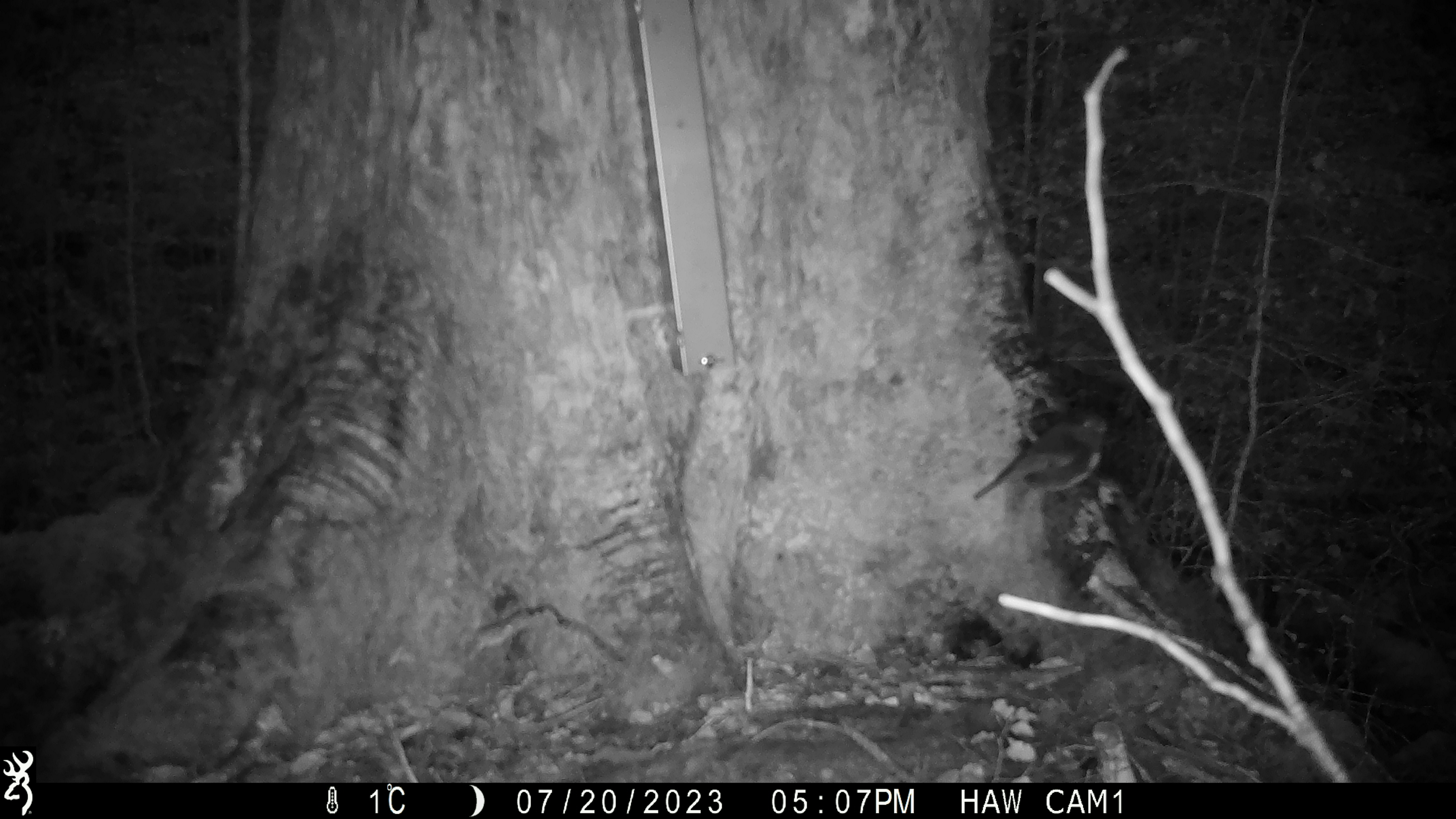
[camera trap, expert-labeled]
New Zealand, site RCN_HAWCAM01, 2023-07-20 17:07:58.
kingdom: Animalia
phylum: Chordata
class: Aves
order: Passeriformes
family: Petroicidae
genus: Petroica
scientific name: Petroica australis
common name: new zealand robin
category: robin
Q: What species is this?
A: Robin (new zealand robin) (Petroica australis).